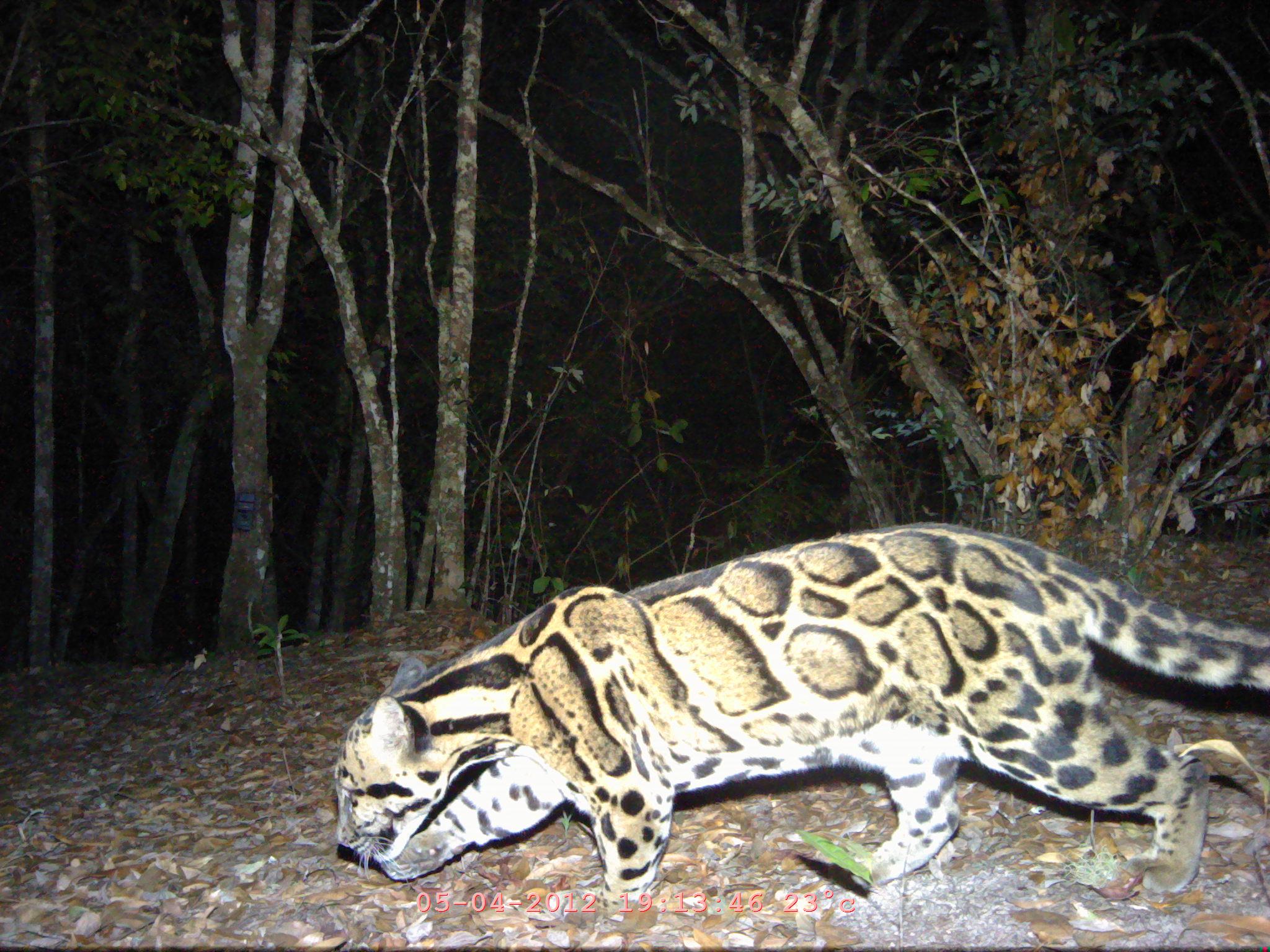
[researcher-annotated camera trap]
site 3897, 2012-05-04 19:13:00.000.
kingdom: Animalia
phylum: Chordata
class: Mammalia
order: Carnivora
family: Felidae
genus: Neofelis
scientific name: Neofelis nebulosa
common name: mainland clouded leopard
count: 1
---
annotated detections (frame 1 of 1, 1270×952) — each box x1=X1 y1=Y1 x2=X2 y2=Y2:
neofelis nebulosa: x1=329 y1=517 x2=1270 y2=893